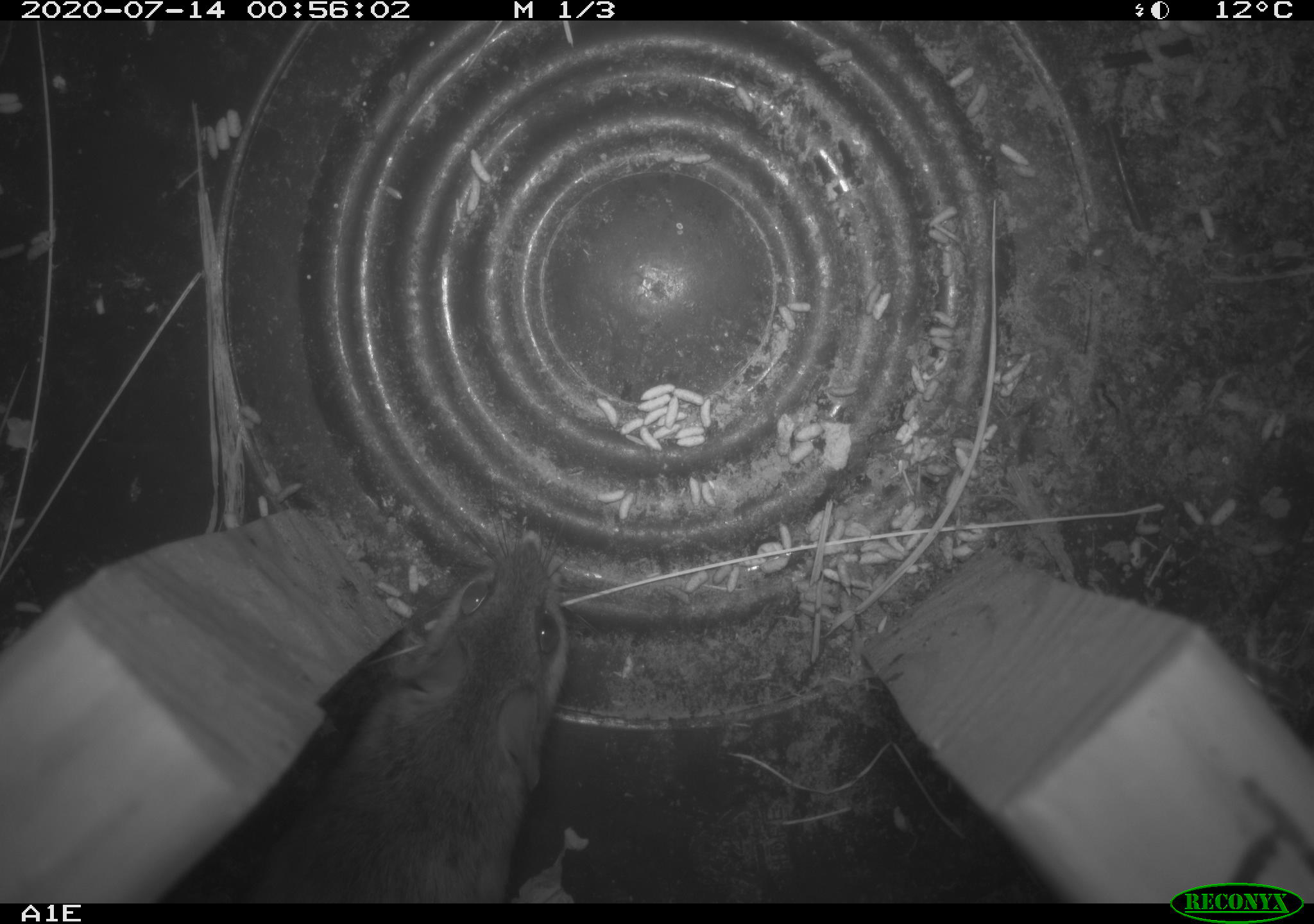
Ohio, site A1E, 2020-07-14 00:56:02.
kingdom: Animalia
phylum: Chordata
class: Mammalia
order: Rodentia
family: Cricetidae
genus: Peromyscus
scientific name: Peromyscus leucopus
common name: white-footed mouse